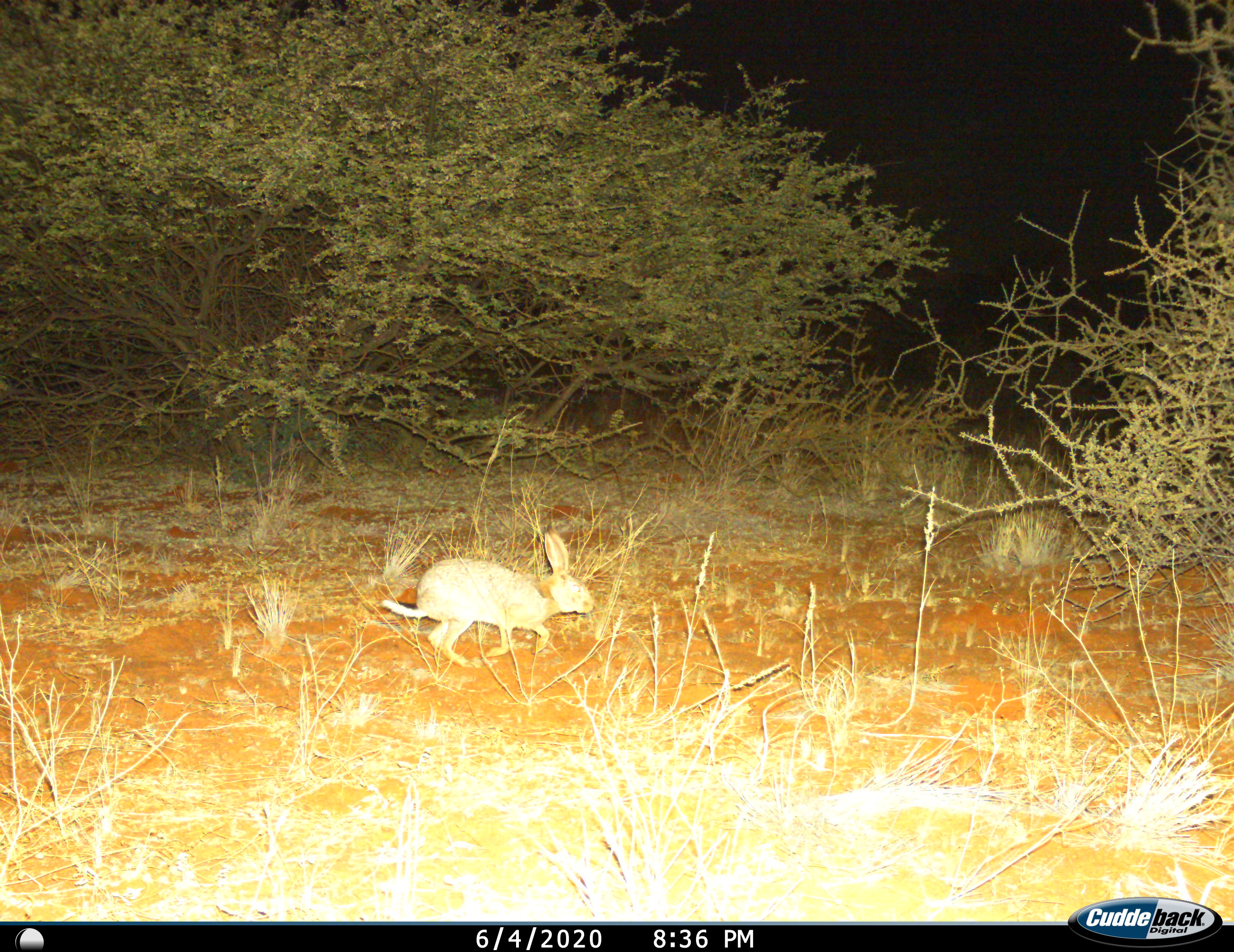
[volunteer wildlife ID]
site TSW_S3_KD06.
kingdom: Animalia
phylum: Chordata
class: Mammalia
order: Lagomorpha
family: Leporidae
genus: Lepus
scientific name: Lepus capensis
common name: cape hare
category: harecape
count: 1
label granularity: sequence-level